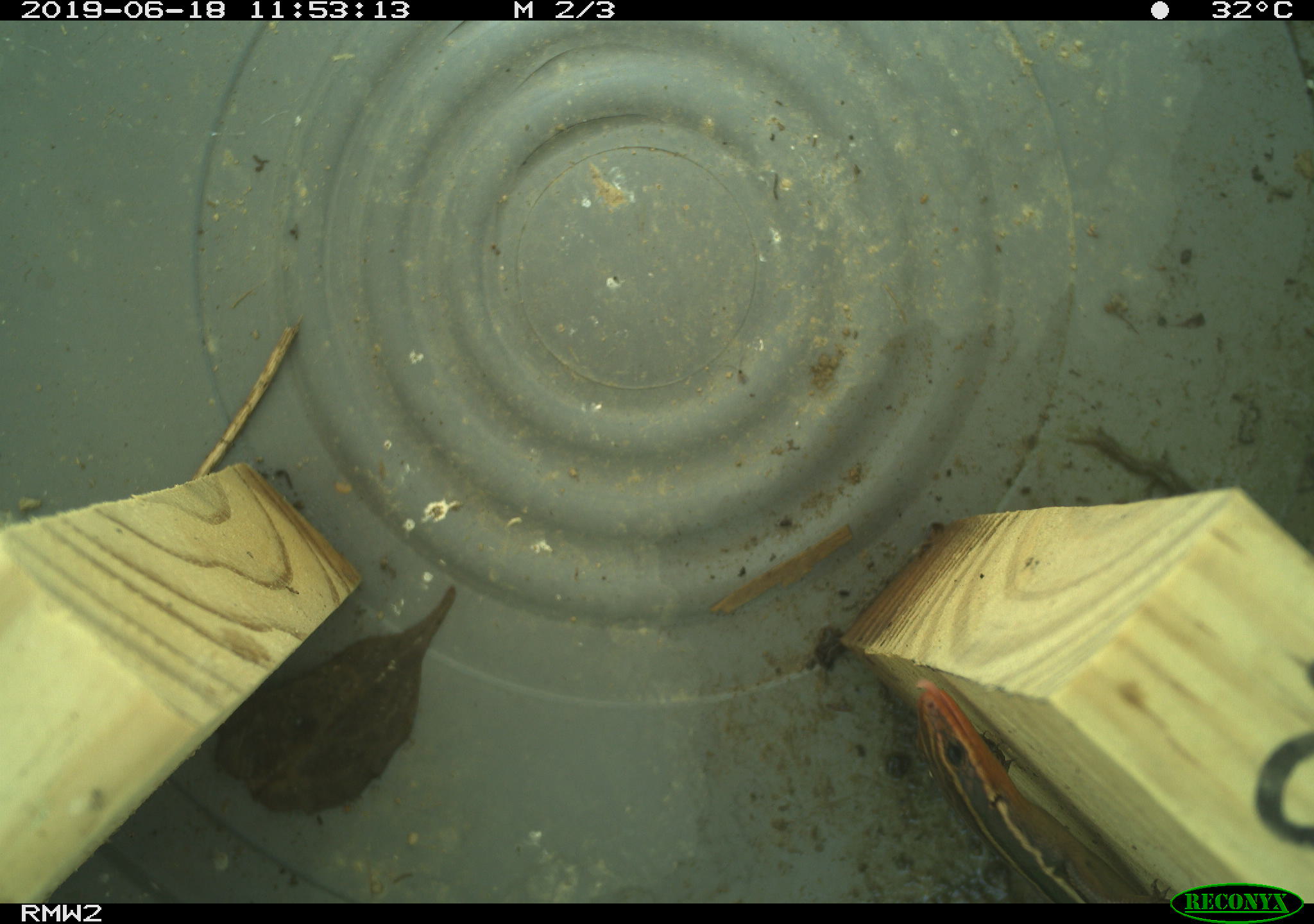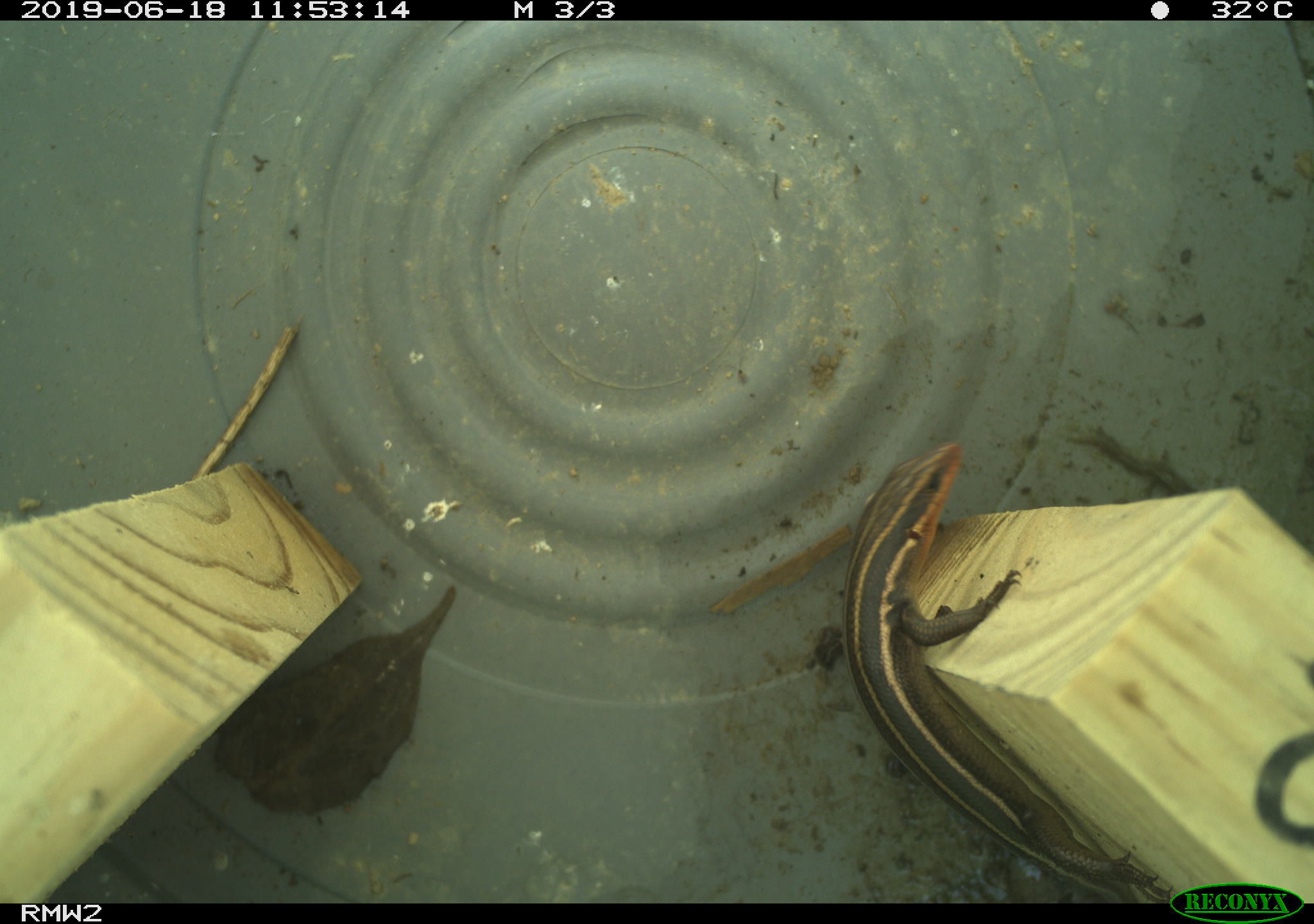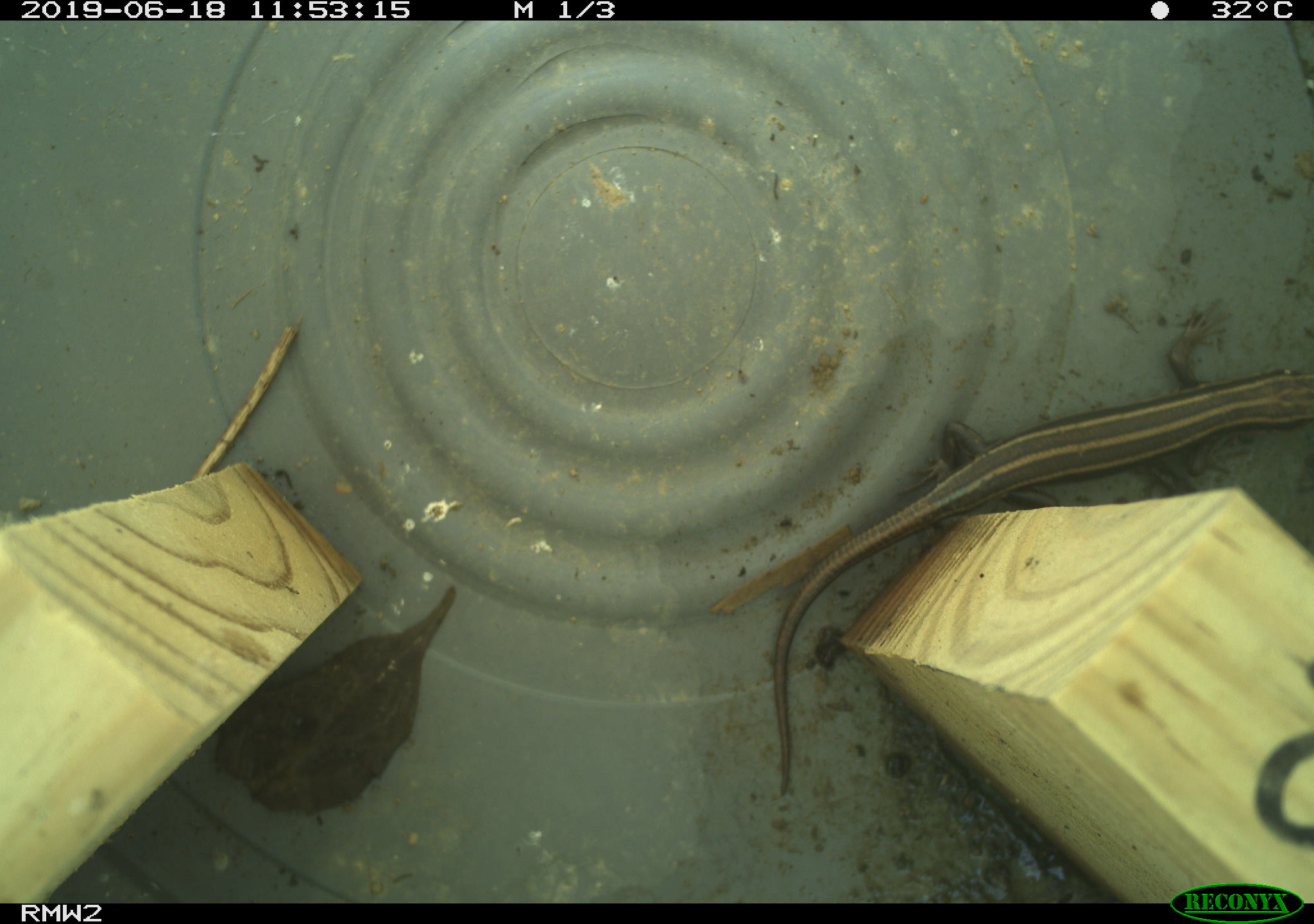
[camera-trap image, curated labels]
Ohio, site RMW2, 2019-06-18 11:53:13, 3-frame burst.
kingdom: Animalia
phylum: Chordata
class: Reptilia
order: Squamata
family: Scincidae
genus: Plestiodon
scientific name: Plestiodon fasciatus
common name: common five-lined skink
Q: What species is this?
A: Common five-lined skink (Plestiodon fasciatus).